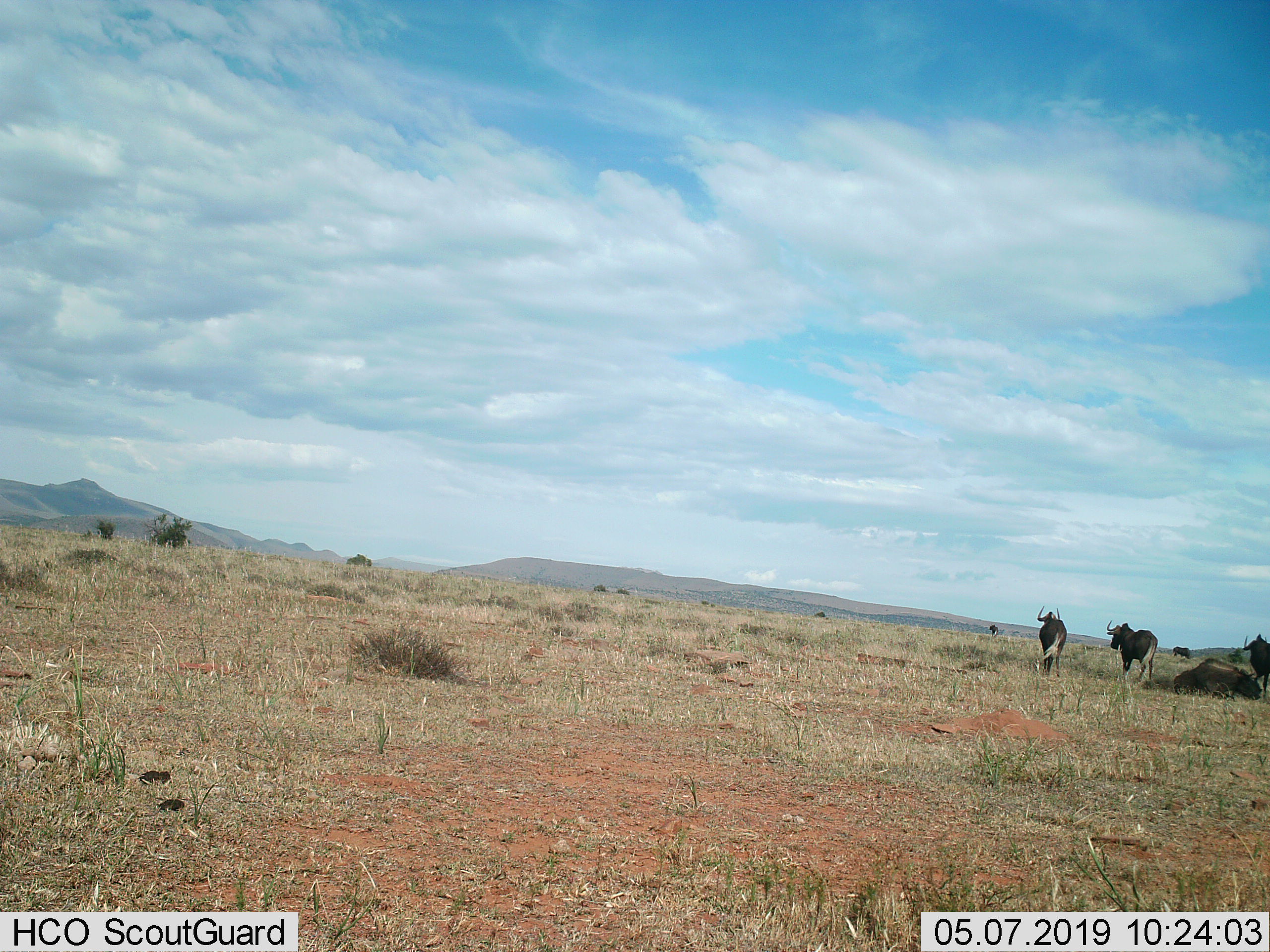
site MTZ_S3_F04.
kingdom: Animalia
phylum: Chordata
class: Mammalia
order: Artiodactyla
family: Bovidae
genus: Connochaetes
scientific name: Connochaetes gnou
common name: black wildebeest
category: wildebeestblack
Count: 5.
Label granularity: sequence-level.